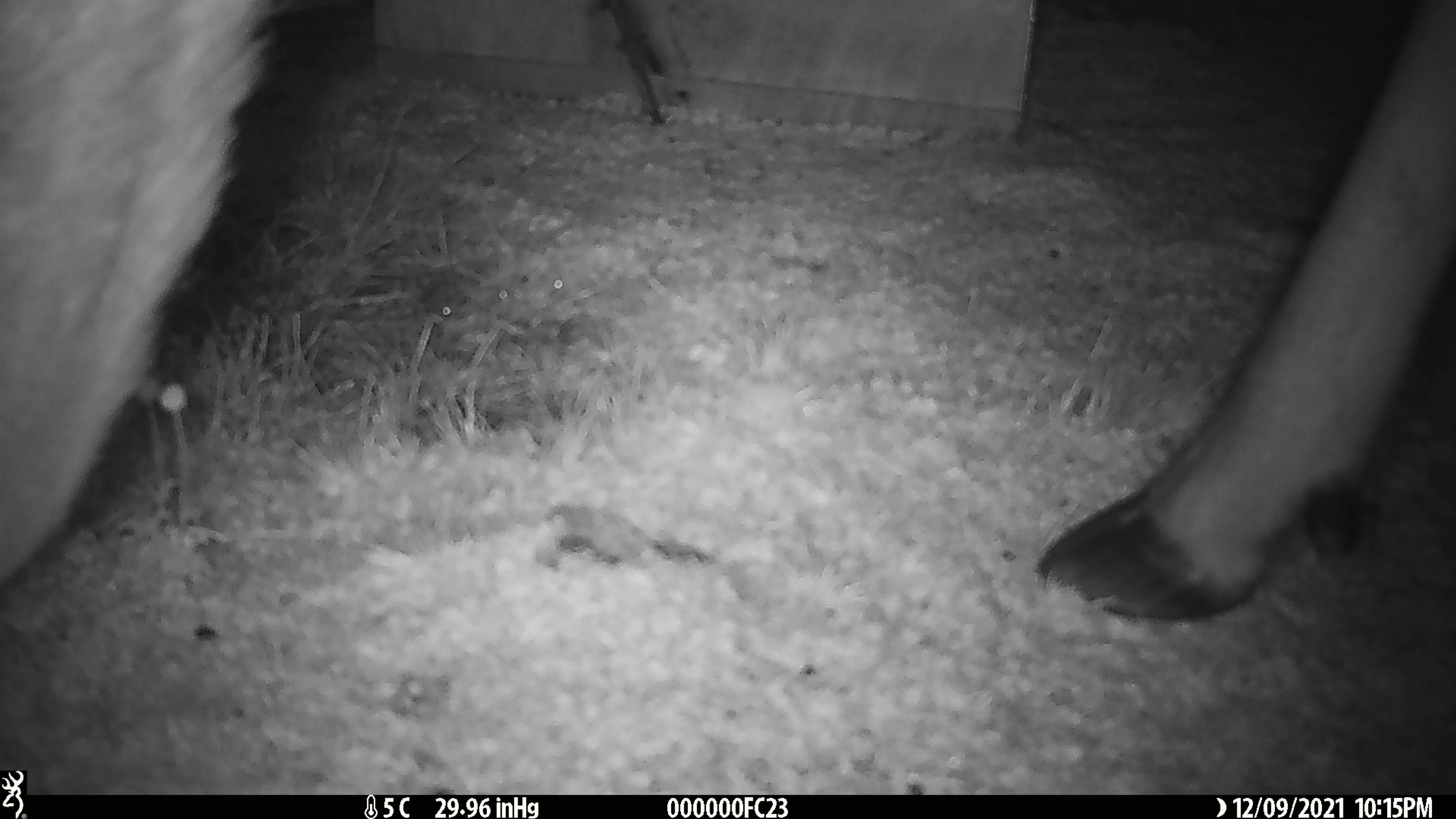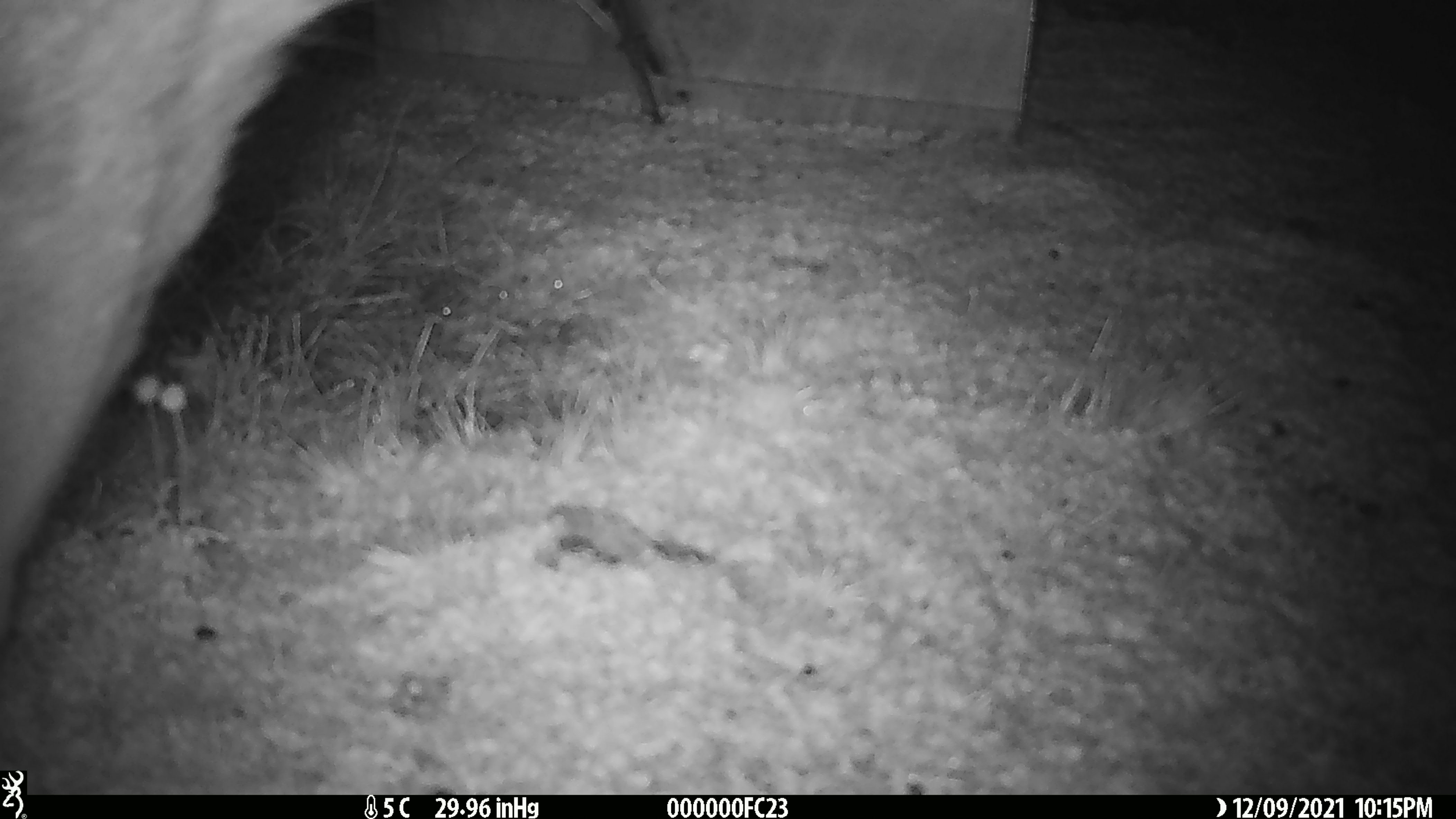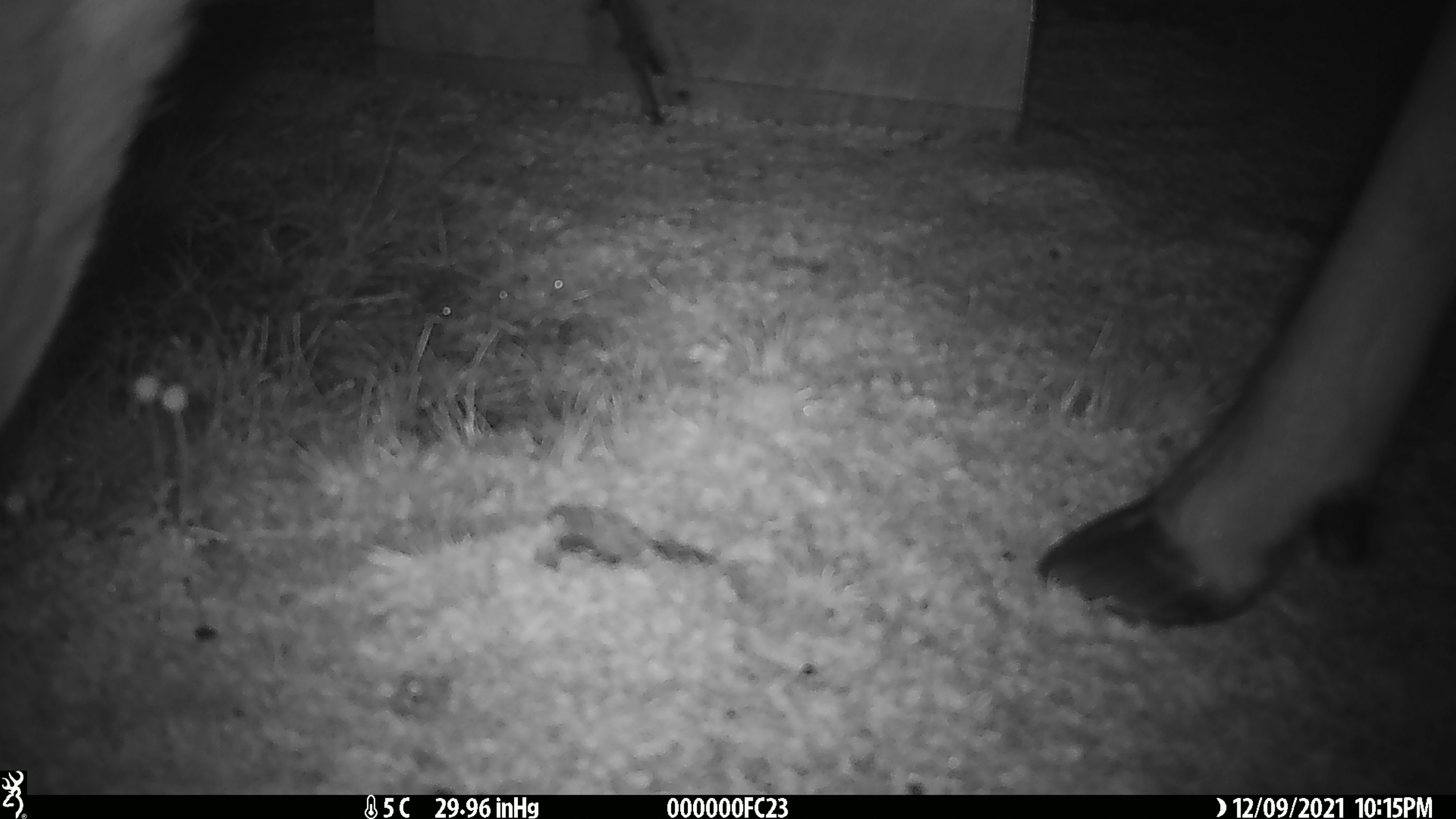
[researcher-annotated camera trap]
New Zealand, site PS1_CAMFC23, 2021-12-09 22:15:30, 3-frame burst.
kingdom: Animalia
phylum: Chordata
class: Mammalia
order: Artiodactyla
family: Cervidae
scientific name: Cervidae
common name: deer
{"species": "deer (Cervidae)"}